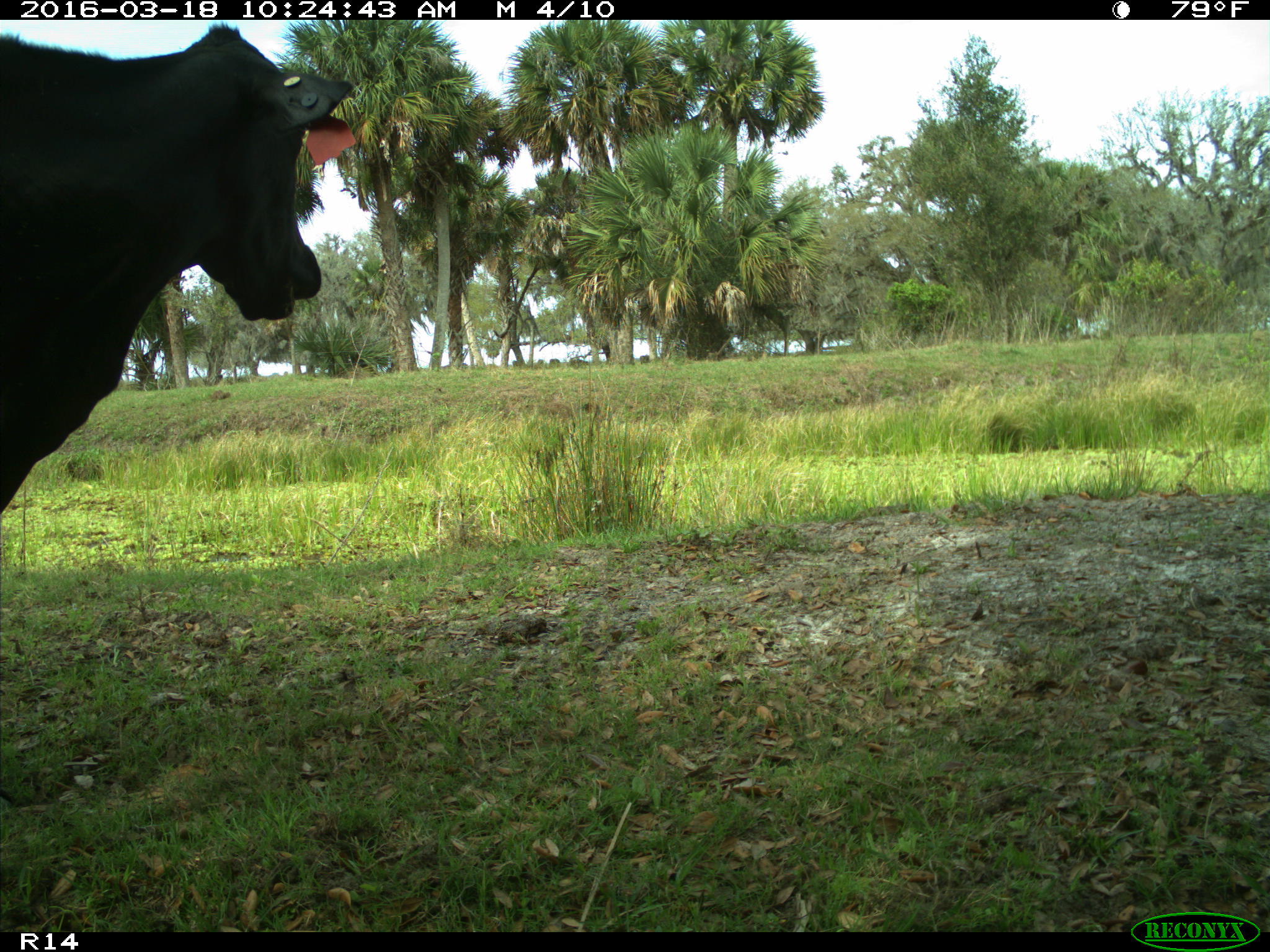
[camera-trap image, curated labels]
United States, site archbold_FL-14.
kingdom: Animalia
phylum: Chordata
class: Mammalia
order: Artiodactyla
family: Bovidae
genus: Bos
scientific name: Bos taurus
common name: domestic cow